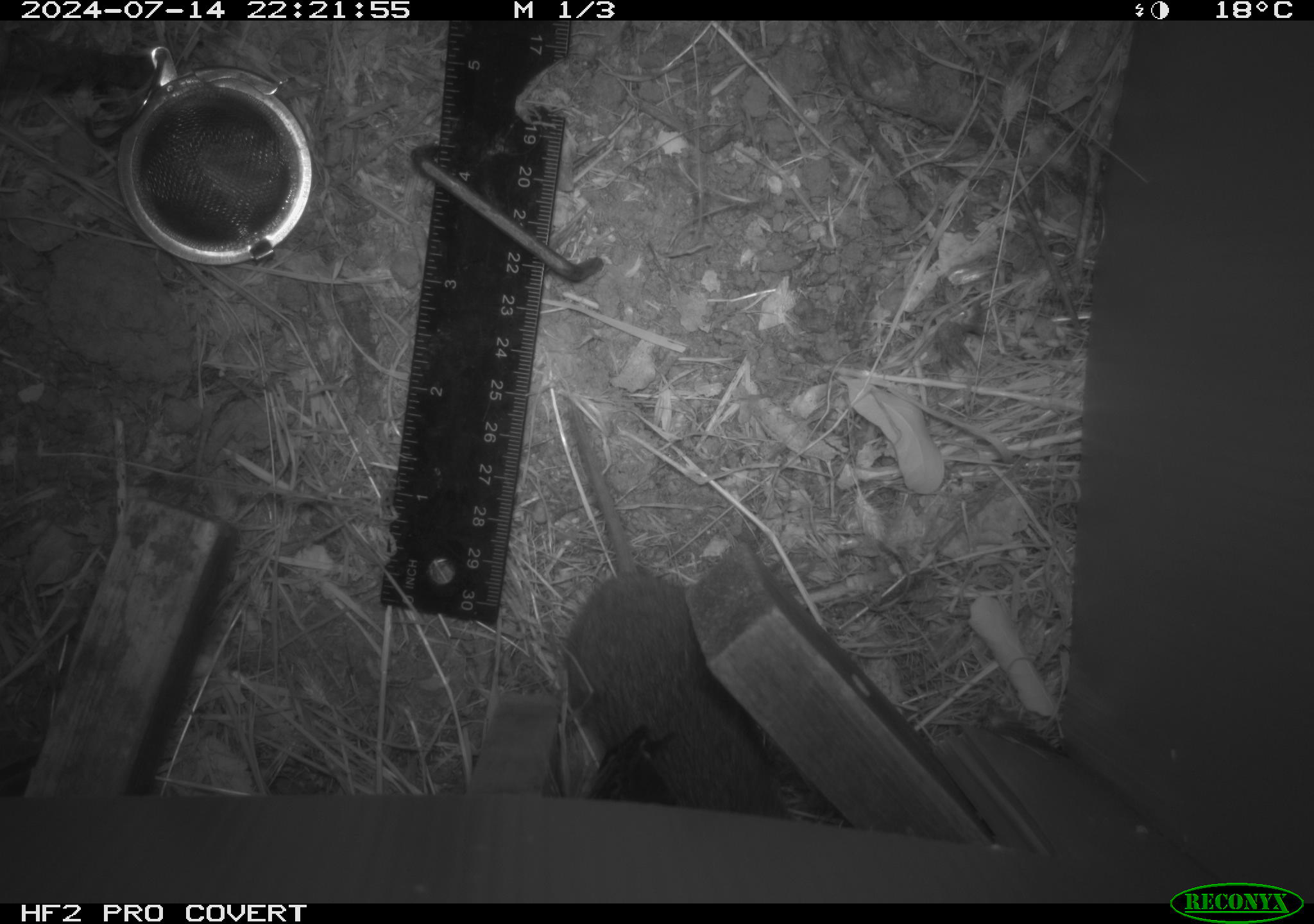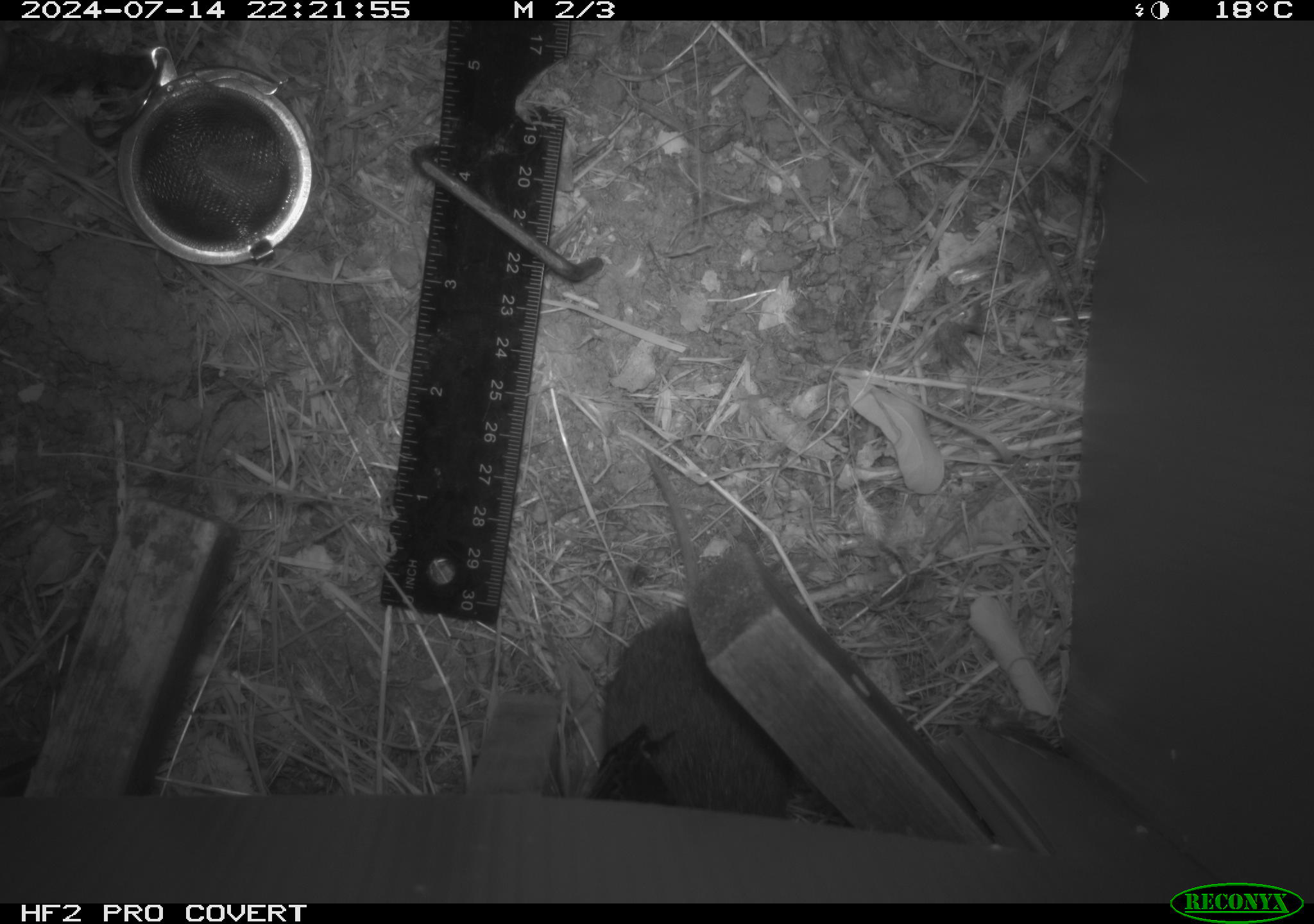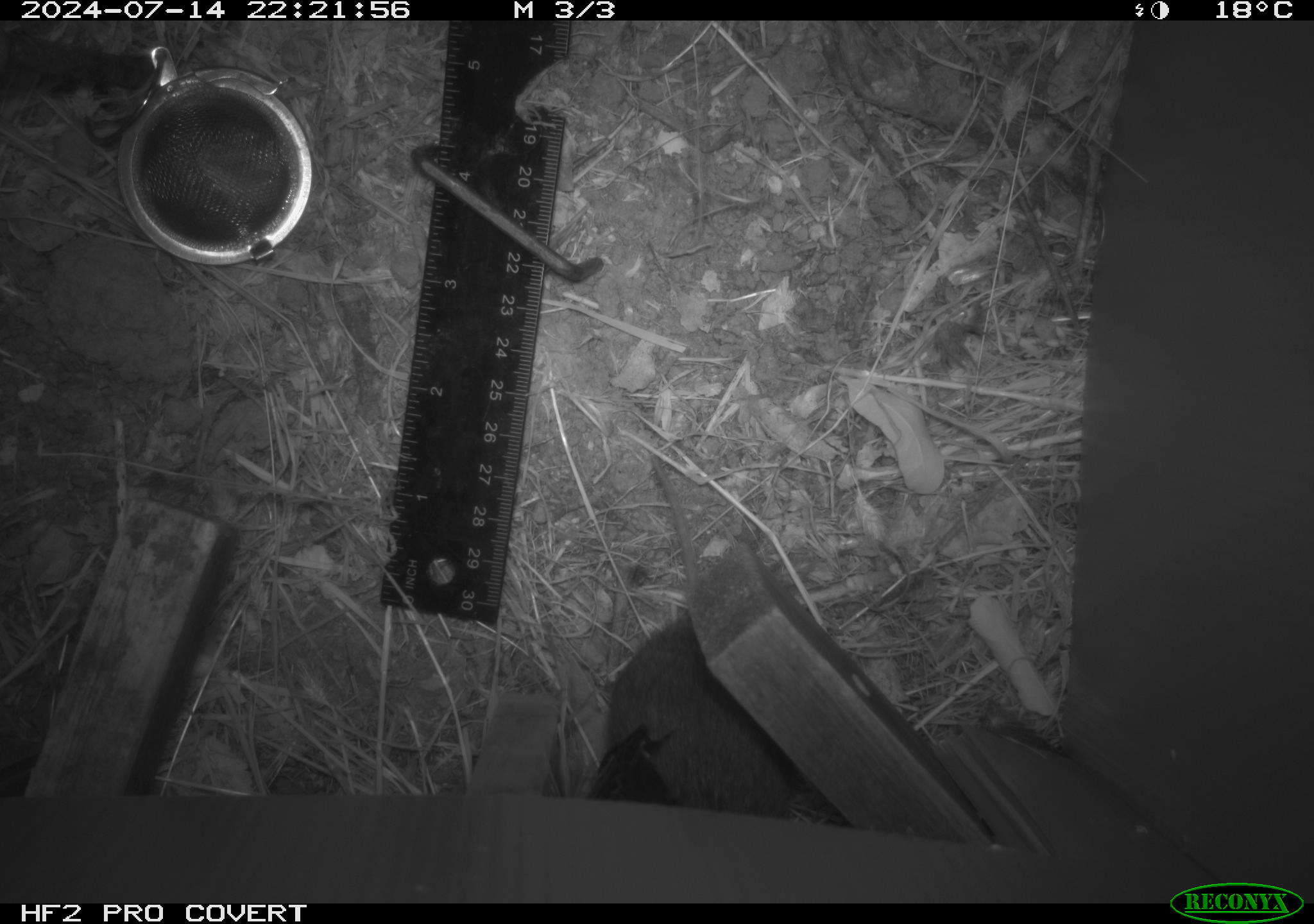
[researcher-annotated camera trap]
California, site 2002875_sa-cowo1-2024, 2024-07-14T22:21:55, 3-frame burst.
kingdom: Animalia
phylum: Chordata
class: Mammalia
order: Rodentia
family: Cricetidae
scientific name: Arvicolinae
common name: voles, lemmings, and muskrats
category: arvicolinae subfamily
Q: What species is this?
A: Arvicolinae subfamily (voles, lemmings, and muskrats) (Arvicolinae).